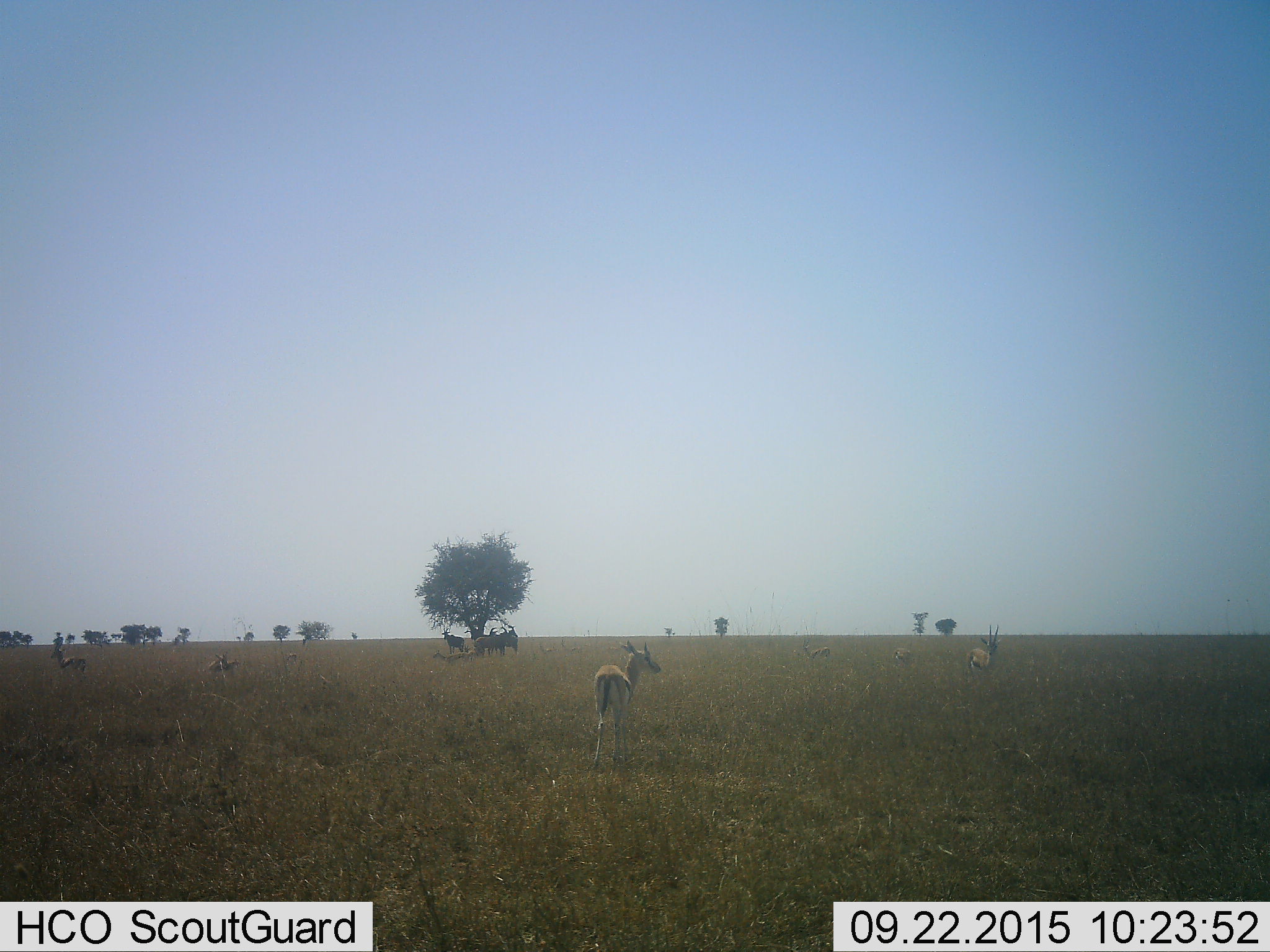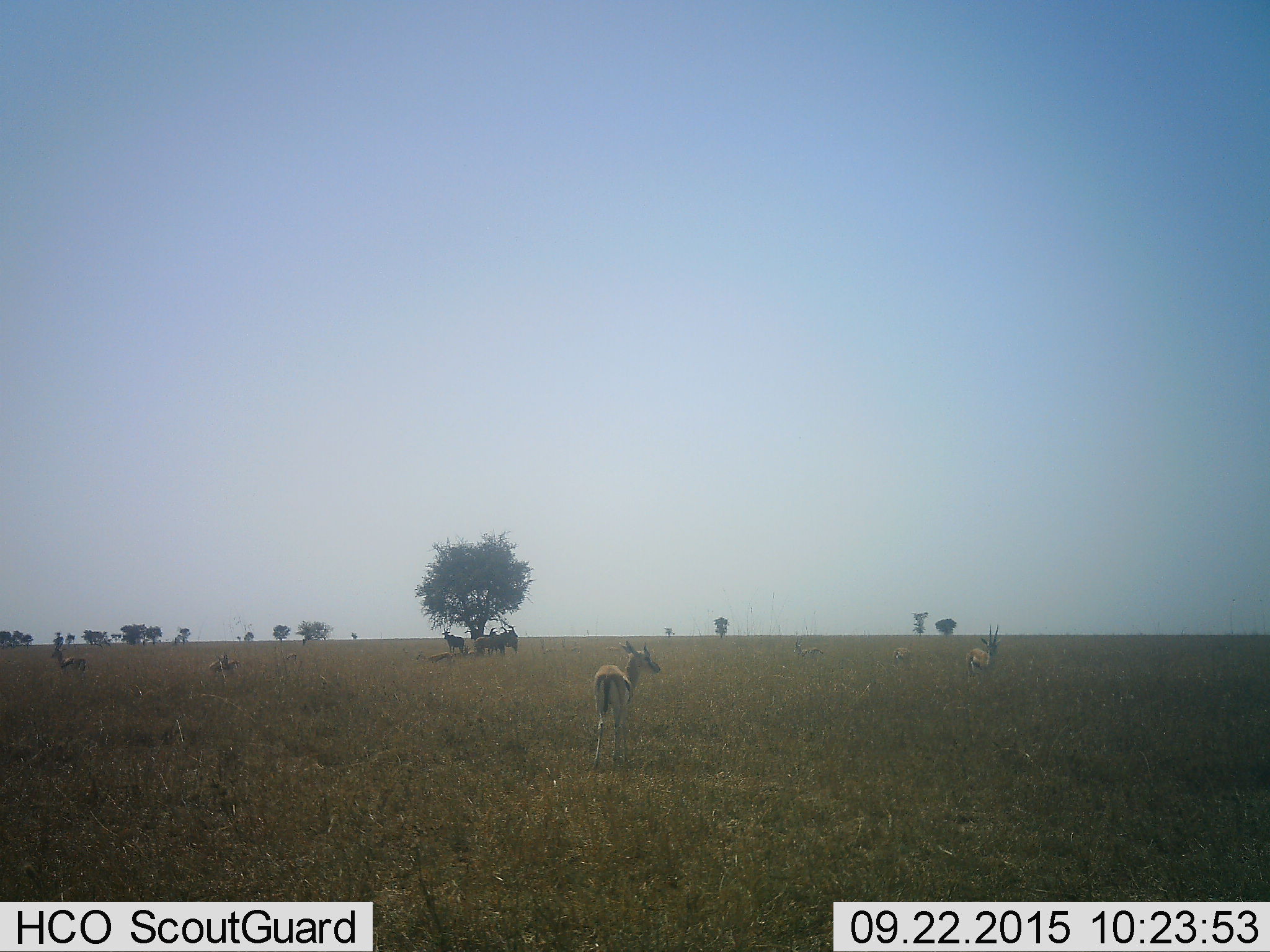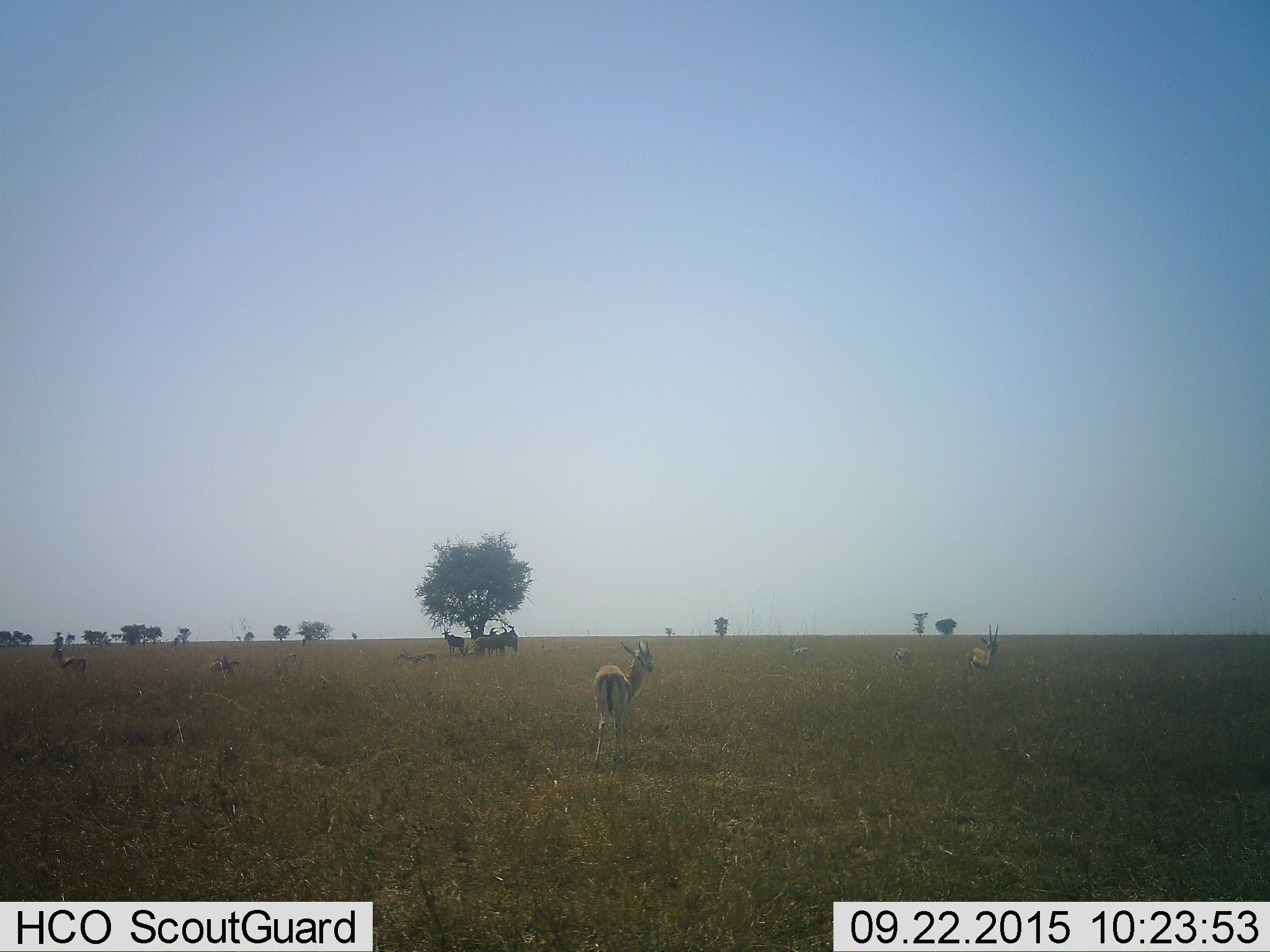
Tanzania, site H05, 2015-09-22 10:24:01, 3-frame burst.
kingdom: Animalia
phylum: Chordata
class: Mammalia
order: Artiodactyla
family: Bovidae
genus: Eudorcas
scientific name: Eudorcas thomsonii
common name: thomson's gazelle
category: gazellethomsons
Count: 7.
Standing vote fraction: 100%.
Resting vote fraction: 0%.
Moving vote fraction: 0%.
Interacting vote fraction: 0%.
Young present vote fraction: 0%.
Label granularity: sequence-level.